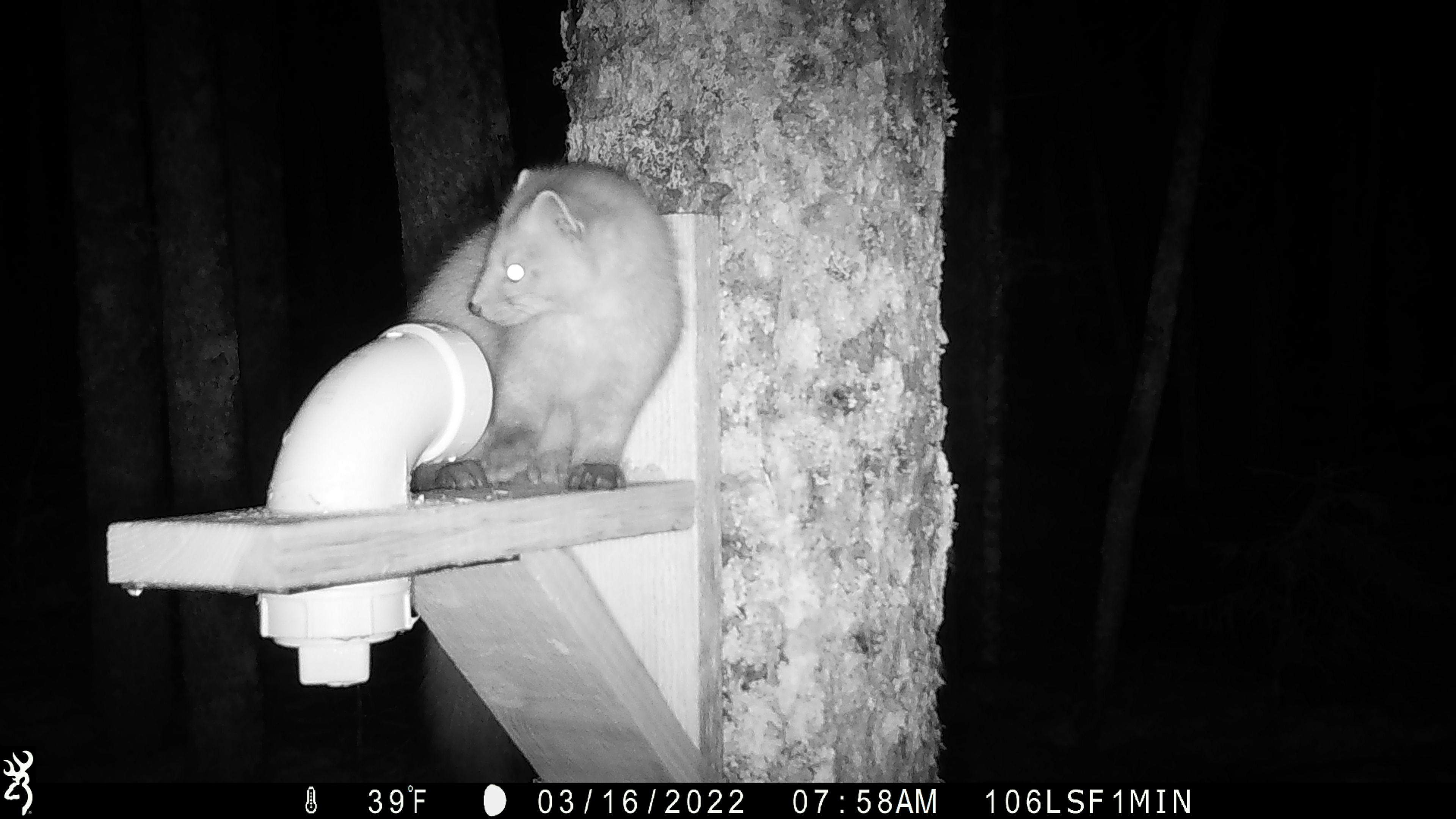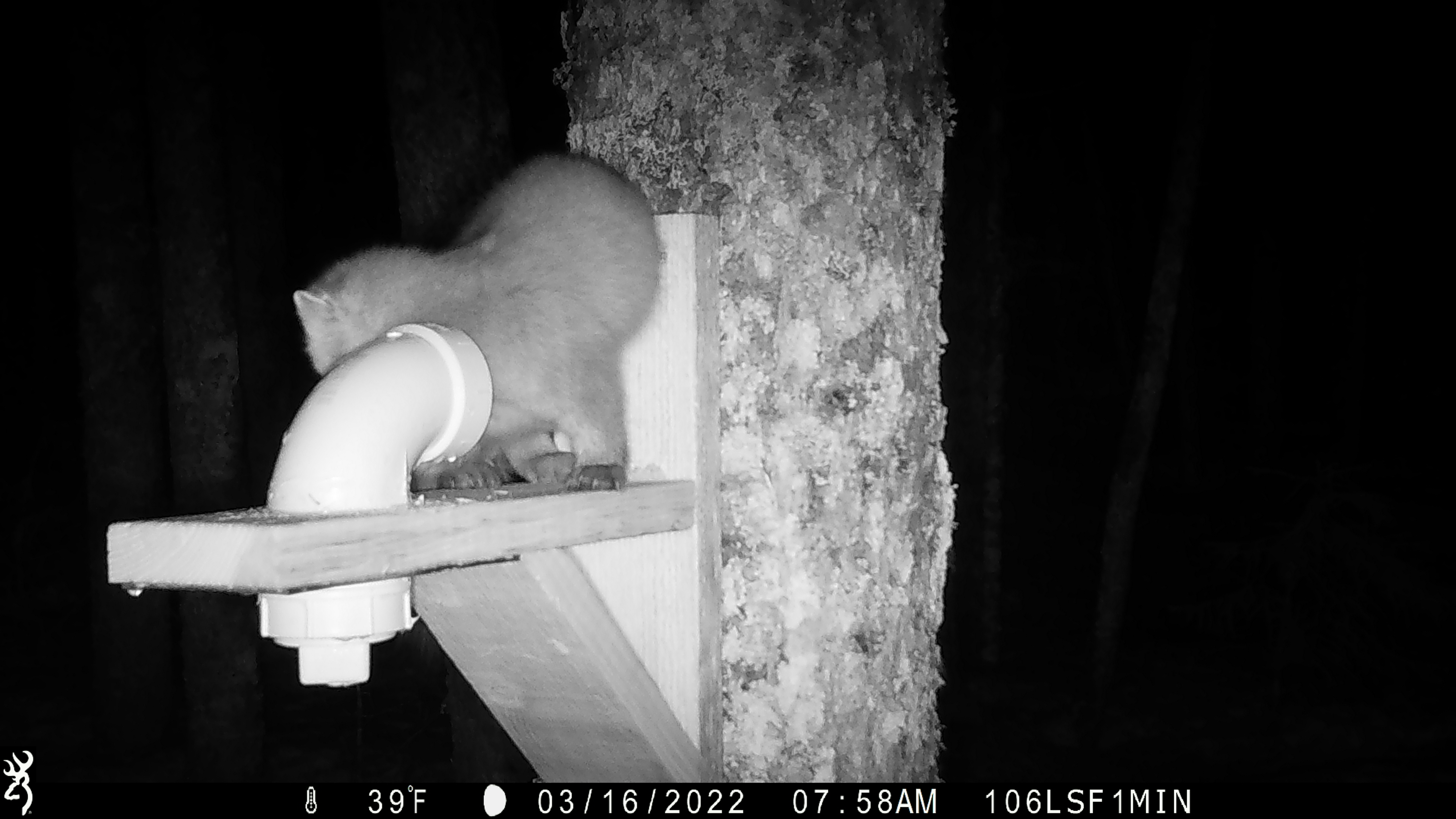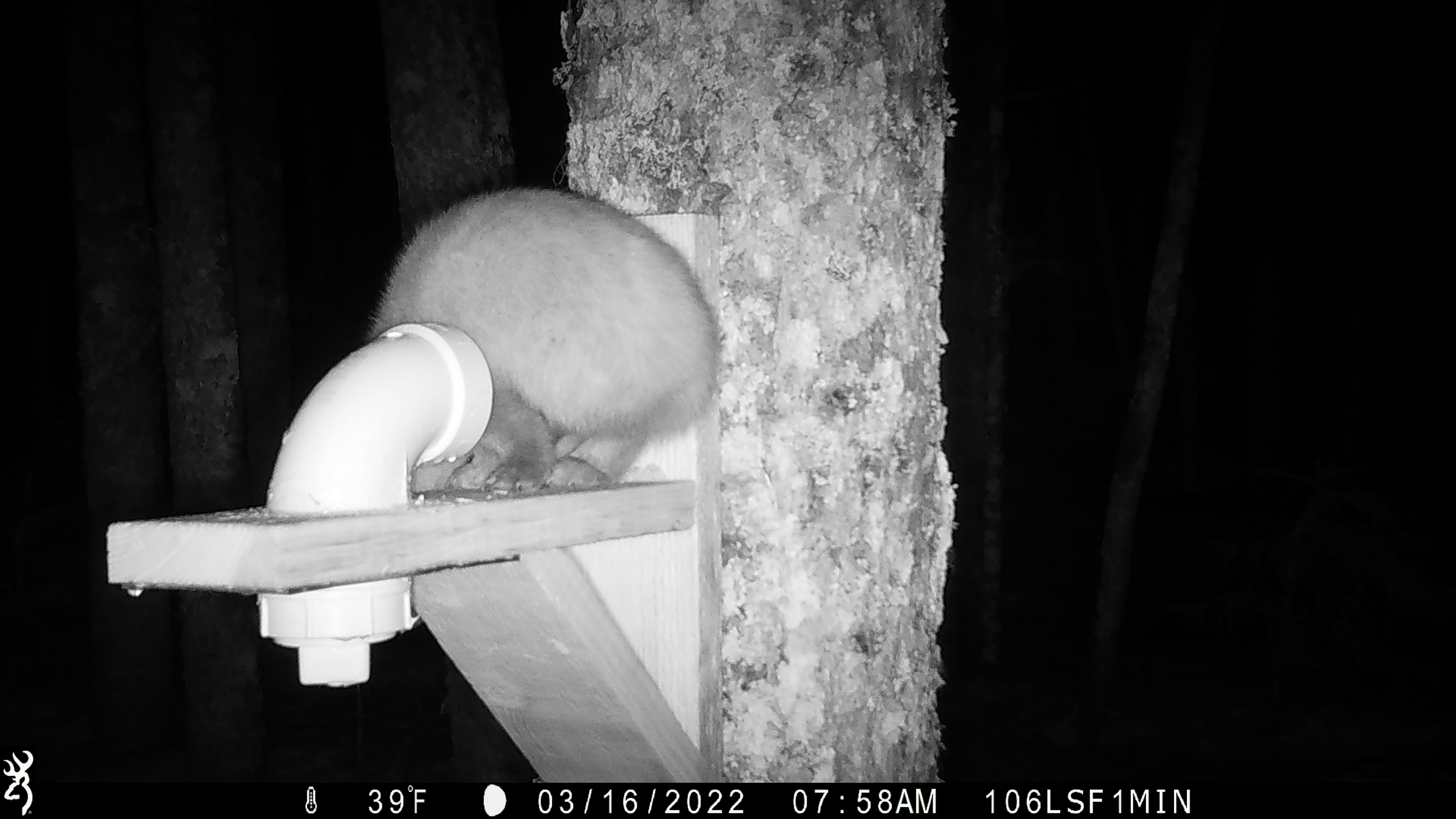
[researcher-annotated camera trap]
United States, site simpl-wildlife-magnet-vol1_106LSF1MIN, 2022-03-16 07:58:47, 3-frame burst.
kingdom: Animalia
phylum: Chordata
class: Mammalia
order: Carnivora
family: Mustelidae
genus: Martes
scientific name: Martes americana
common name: american marten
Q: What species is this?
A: American marten (Martes americana).